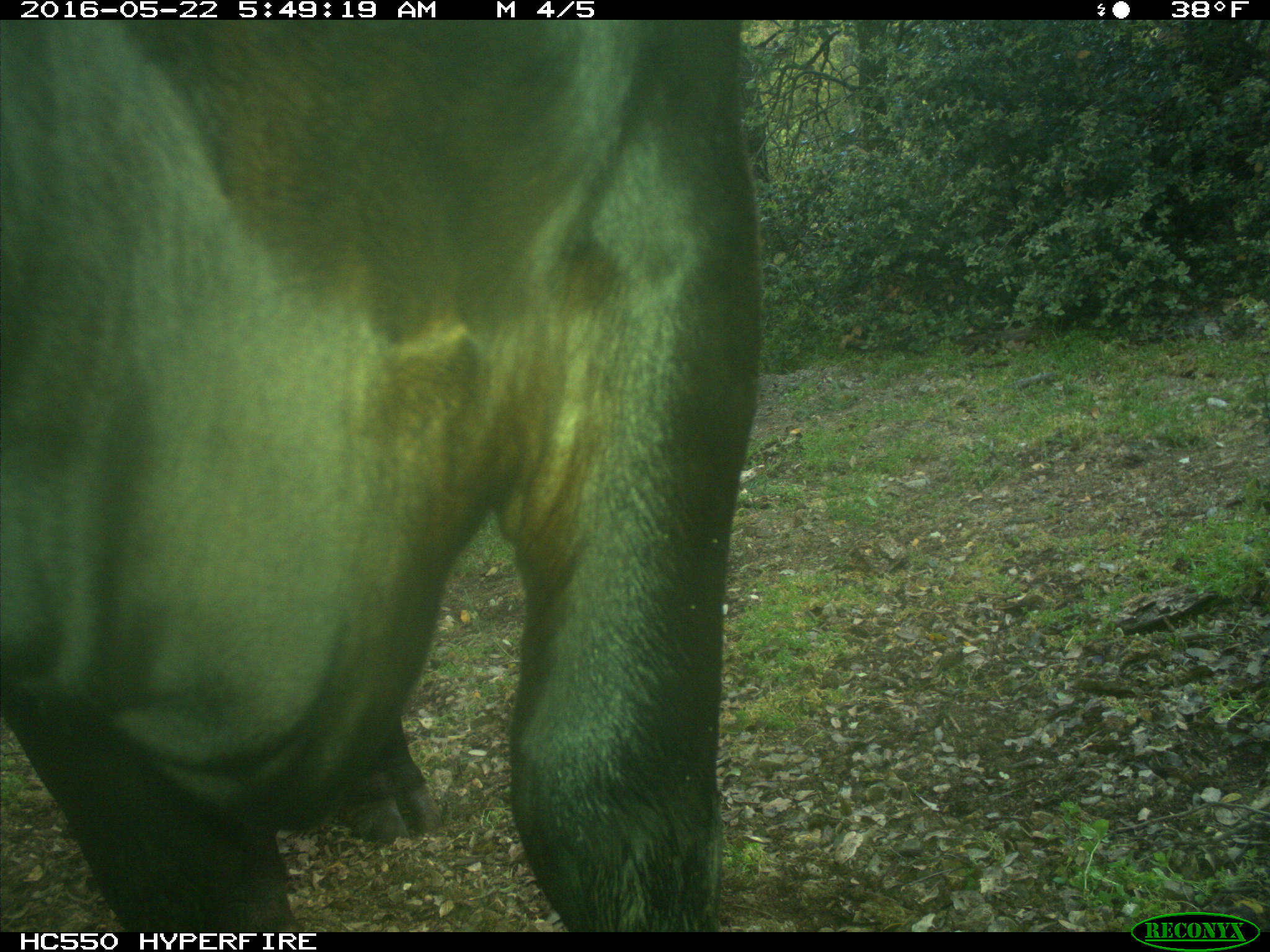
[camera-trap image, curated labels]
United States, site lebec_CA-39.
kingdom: Animalia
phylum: Chordata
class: Mammalia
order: Artiodactyla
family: Bovidae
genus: Bos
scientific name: Bos taurus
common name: domestic cow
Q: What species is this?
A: Bos taurus (domestic cow).